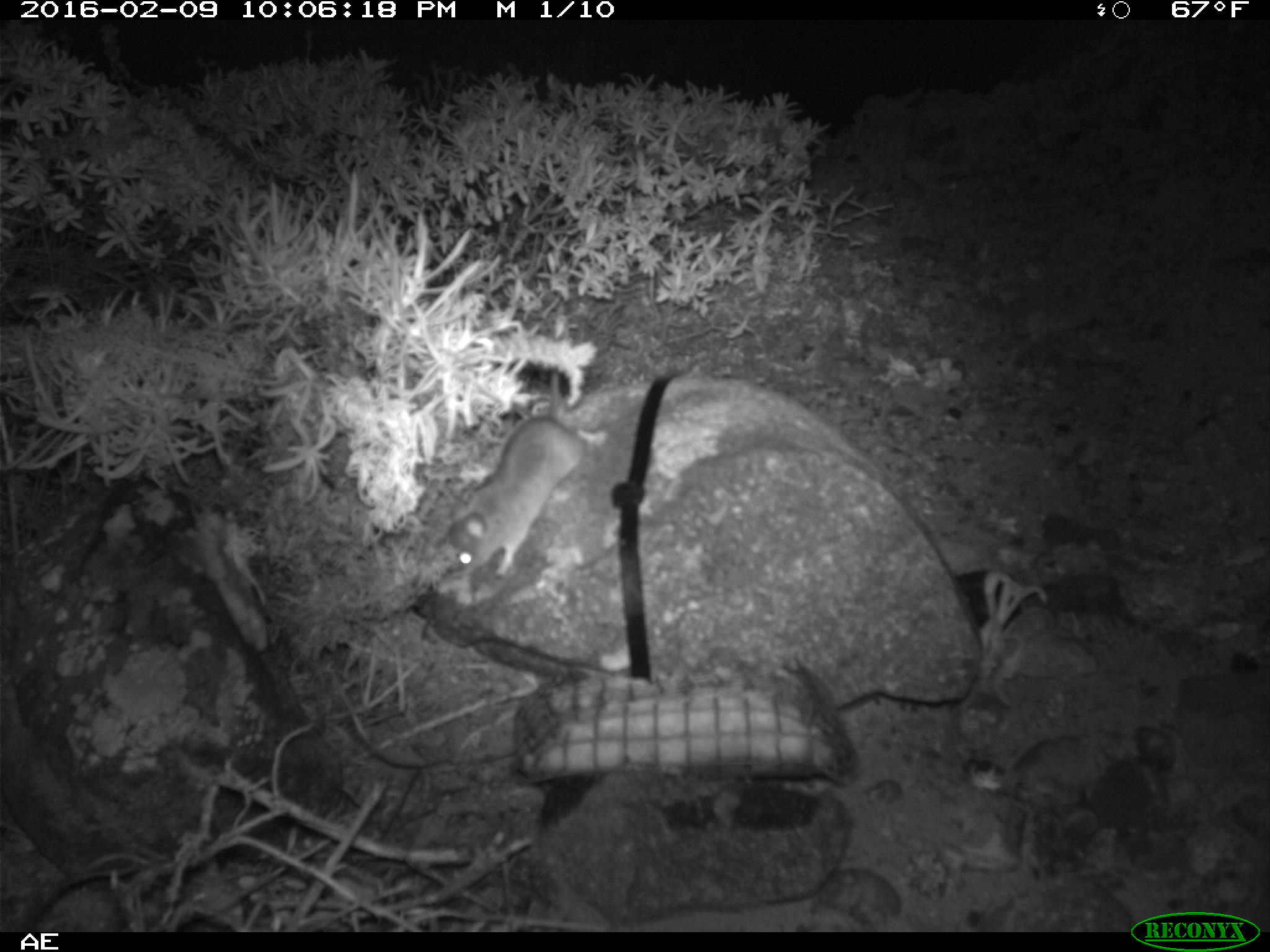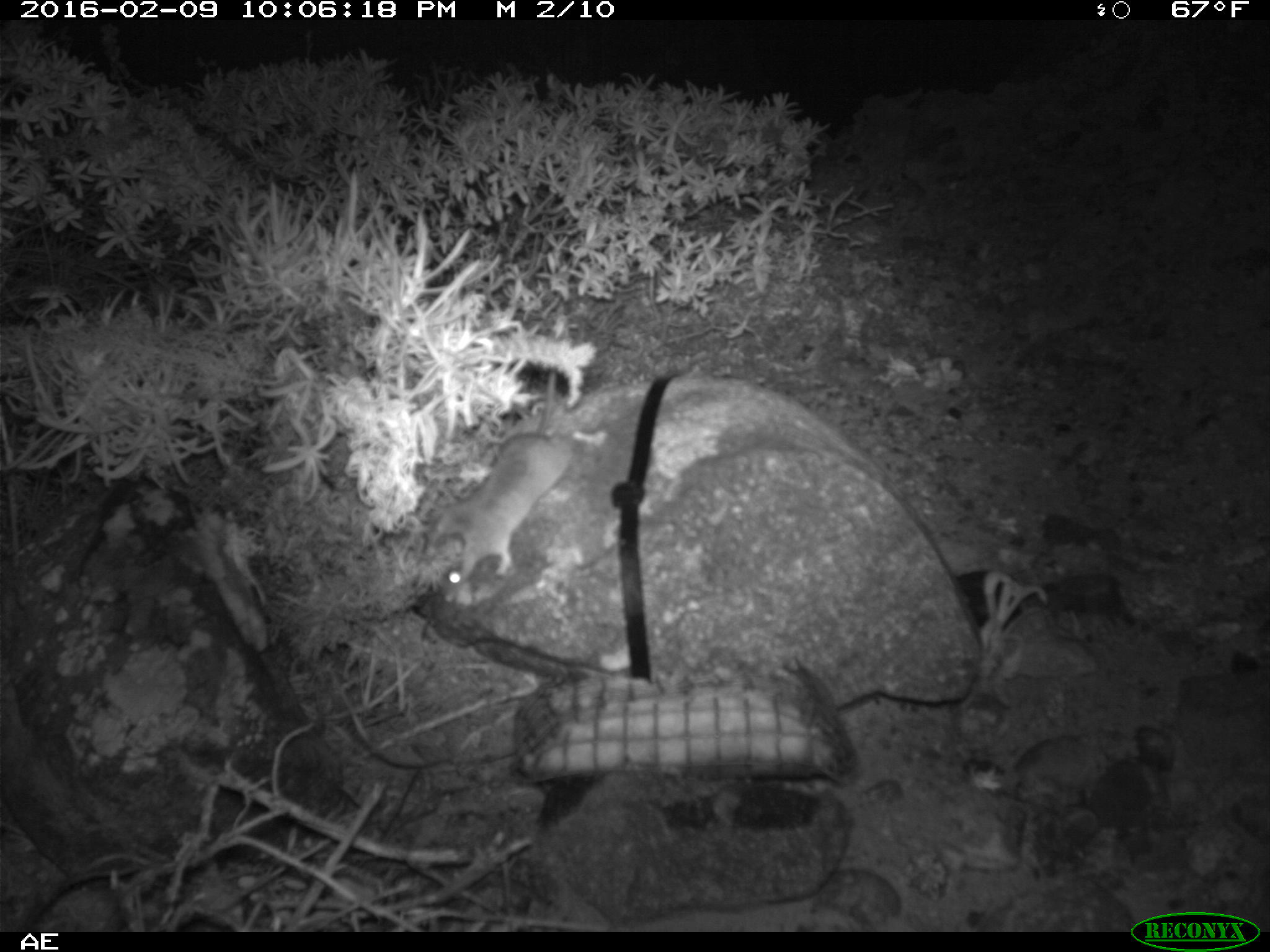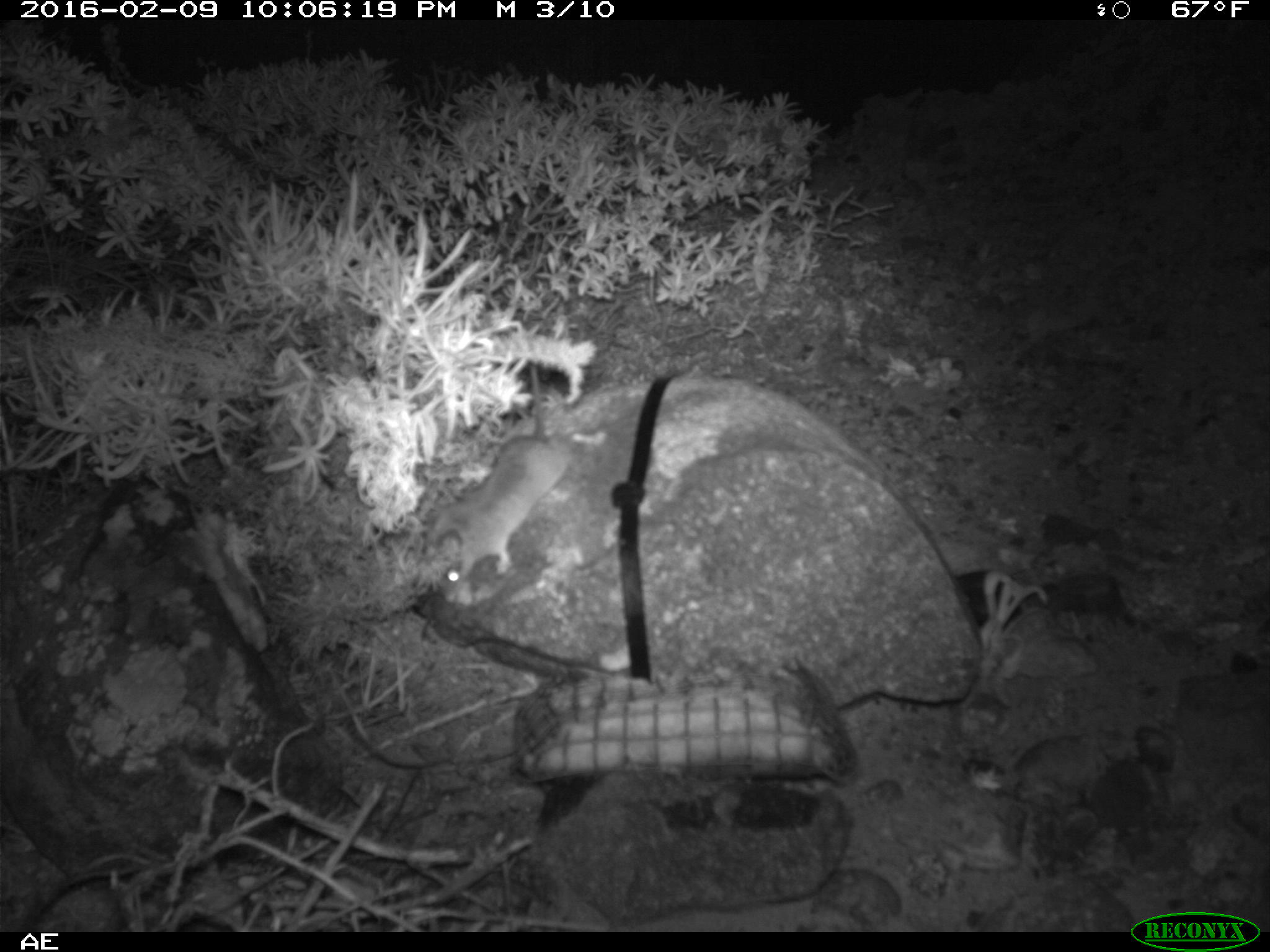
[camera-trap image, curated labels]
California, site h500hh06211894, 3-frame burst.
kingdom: Animalia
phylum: Chordata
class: Mammalia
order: Rodentia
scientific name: Rodentia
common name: rodent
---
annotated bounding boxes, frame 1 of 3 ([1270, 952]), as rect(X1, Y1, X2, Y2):
rodent: rect(448, 371, 579, 576)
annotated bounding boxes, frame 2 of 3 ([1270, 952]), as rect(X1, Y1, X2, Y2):
rodent: rect(429, 371, 608, 599)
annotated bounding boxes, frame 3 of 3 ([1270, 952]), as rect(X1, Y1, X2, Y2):
rodent: rect(422, 333, 605, 594)